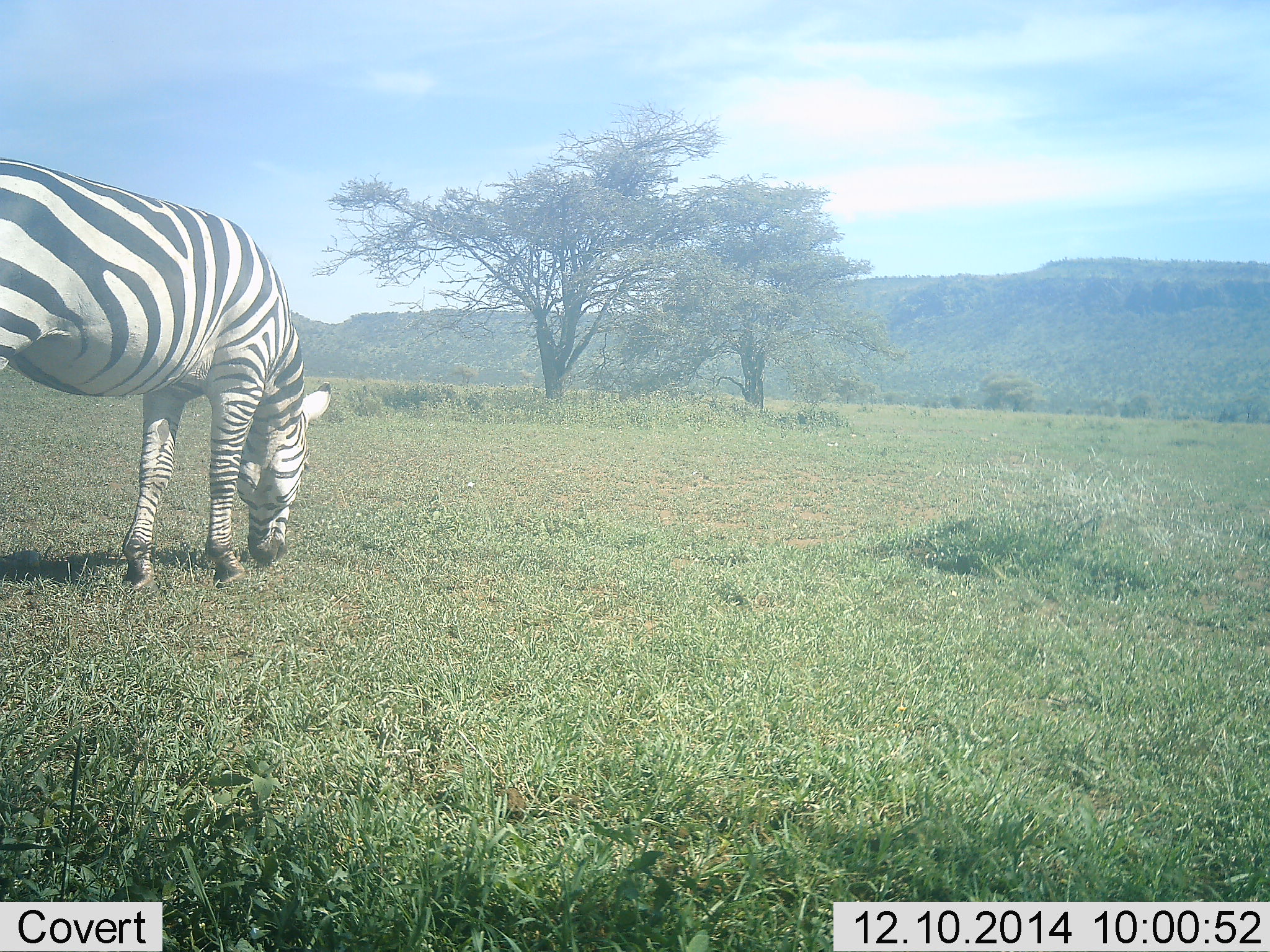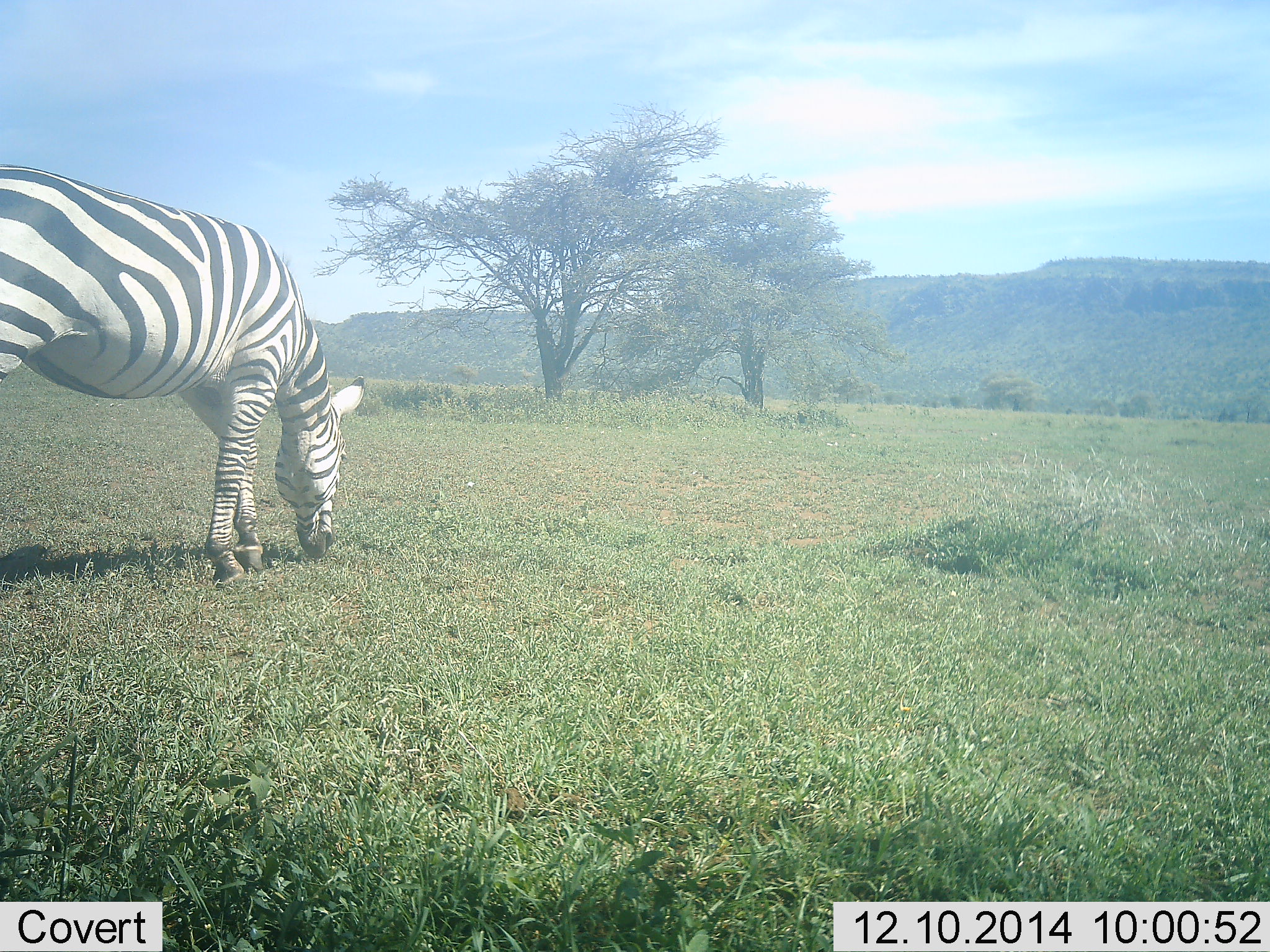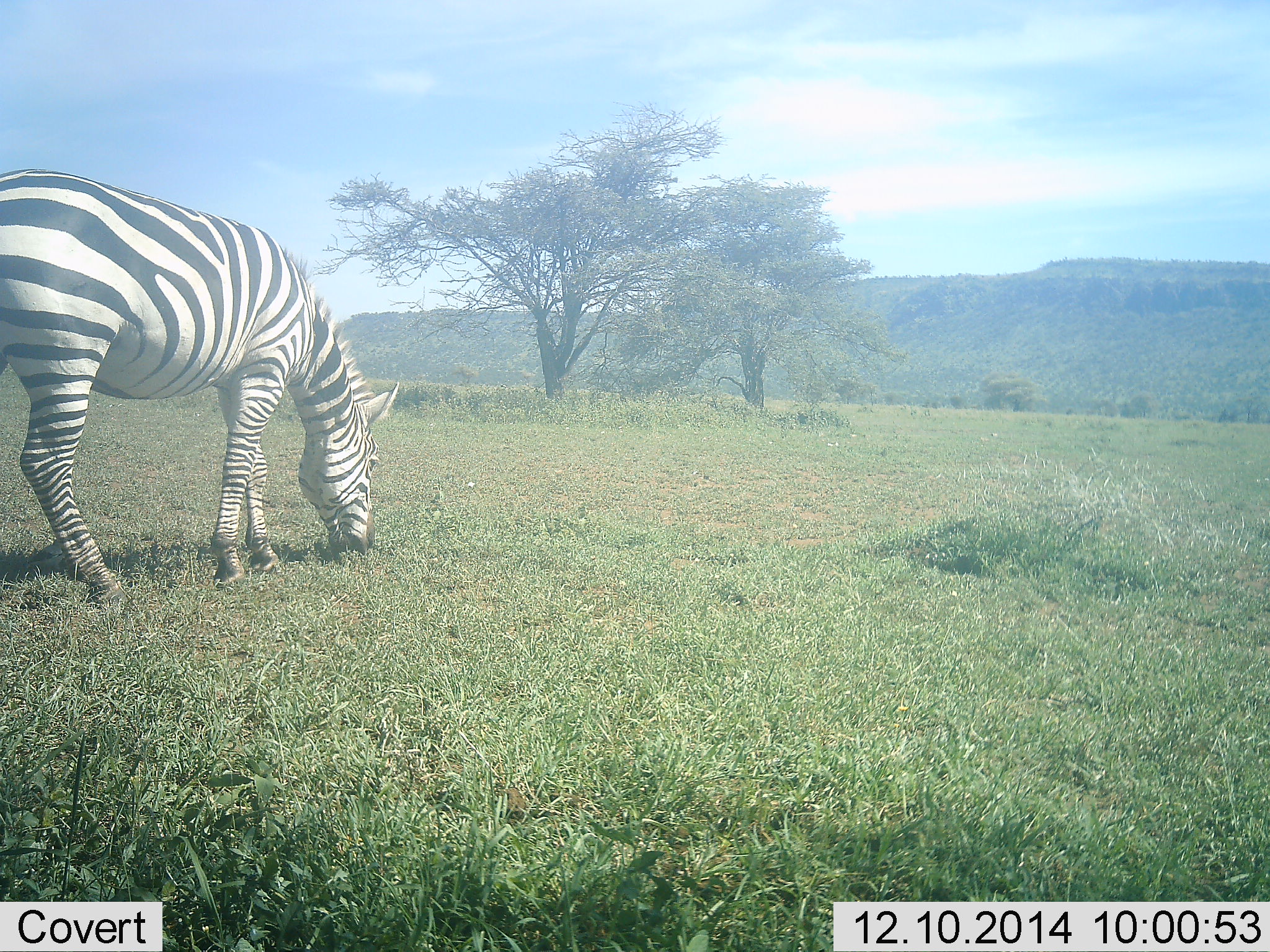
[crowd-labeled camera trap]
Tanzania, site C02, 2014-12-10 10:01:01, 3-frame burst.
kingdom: Animalia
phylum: Chordata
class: Mammalia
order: Perissodactyla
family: Equidae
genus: Equus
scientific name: Equus quagga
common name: plains zebra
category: zebra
Zebra (plains zebra) (Equus quagga), count 1. Behavior (volunteer vote fractions): standing 30%, resting 0%, moving 20%, interacting 0%. Young present (vote fraction): 0%. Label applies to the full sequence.